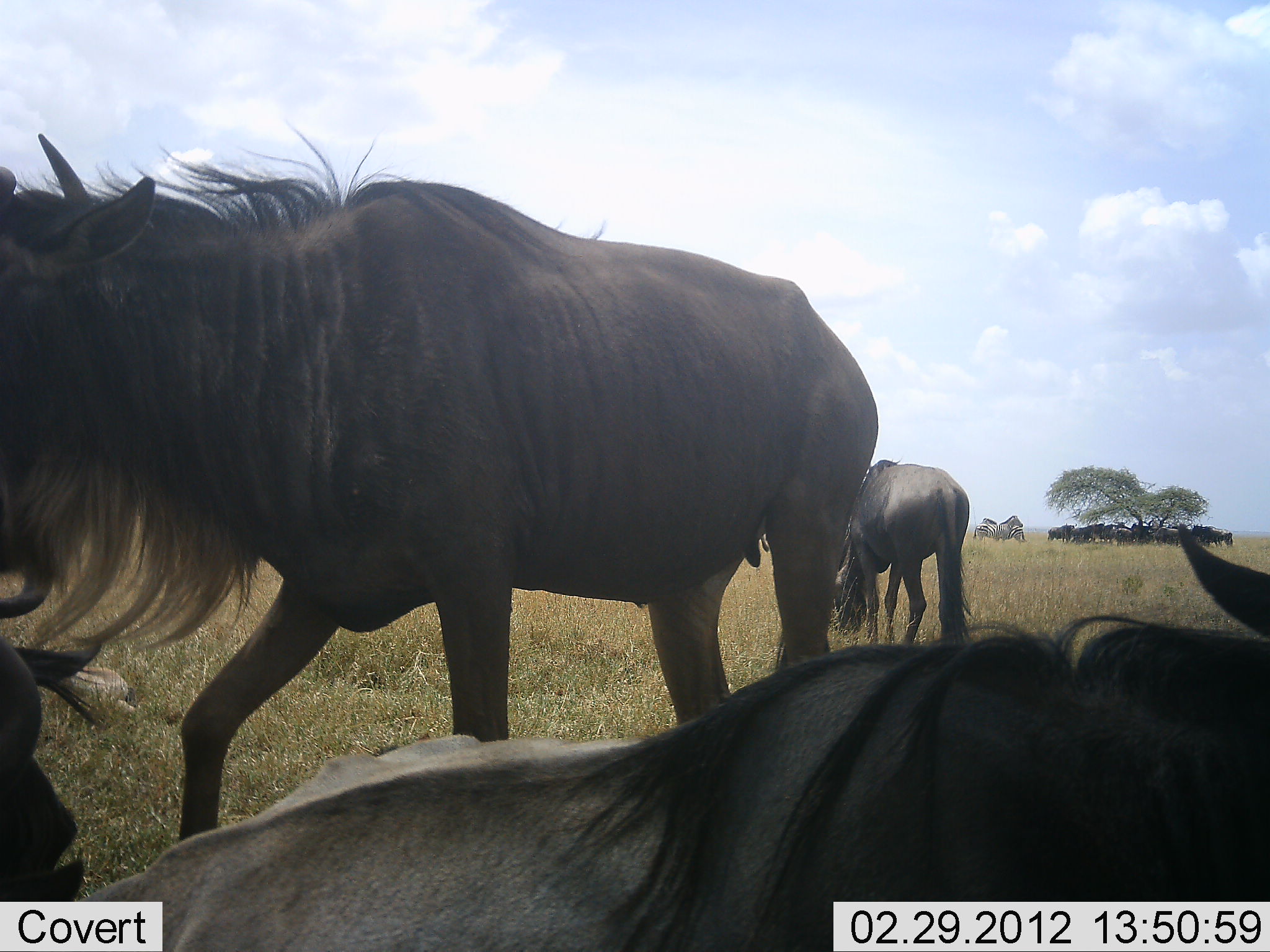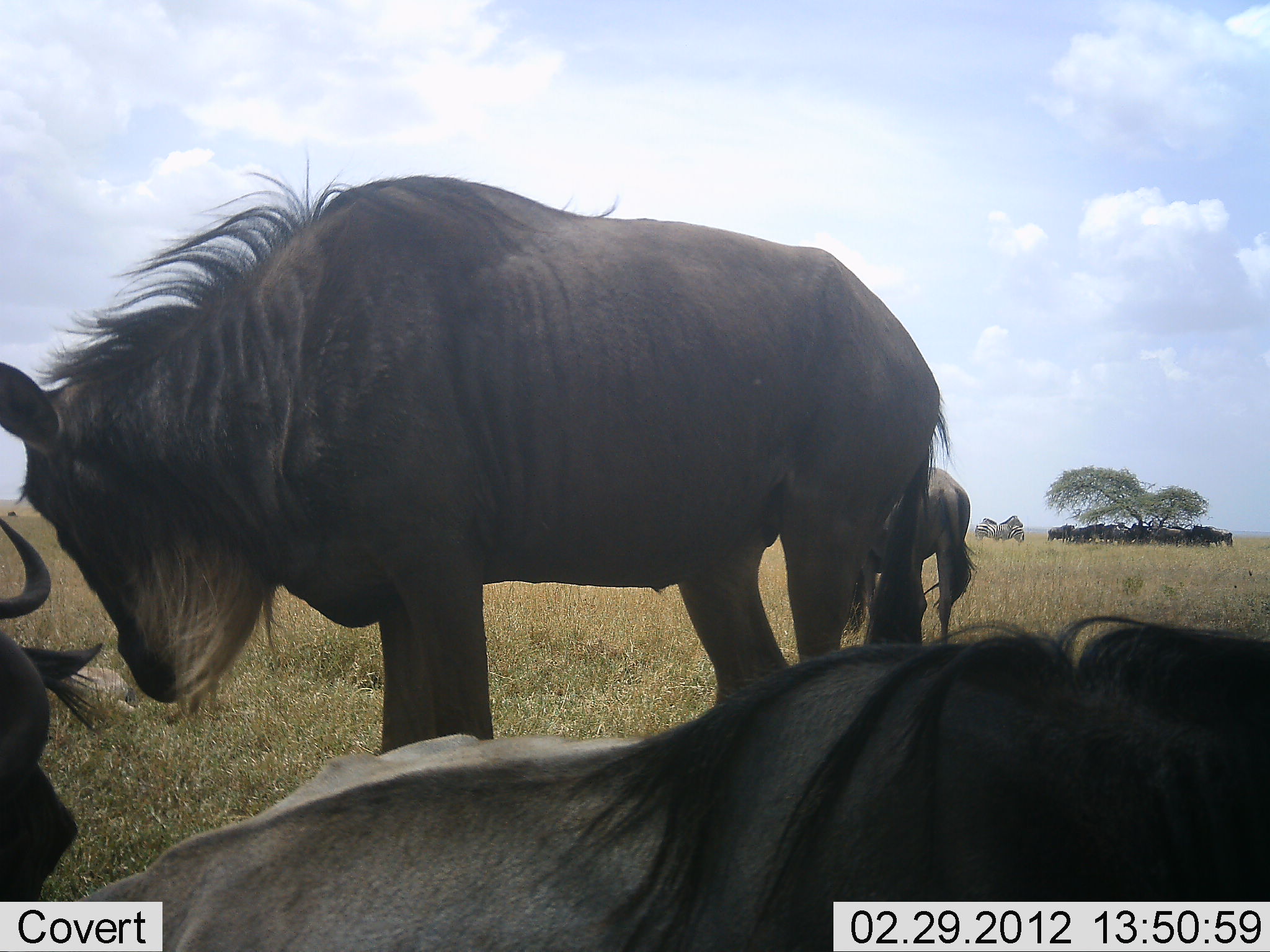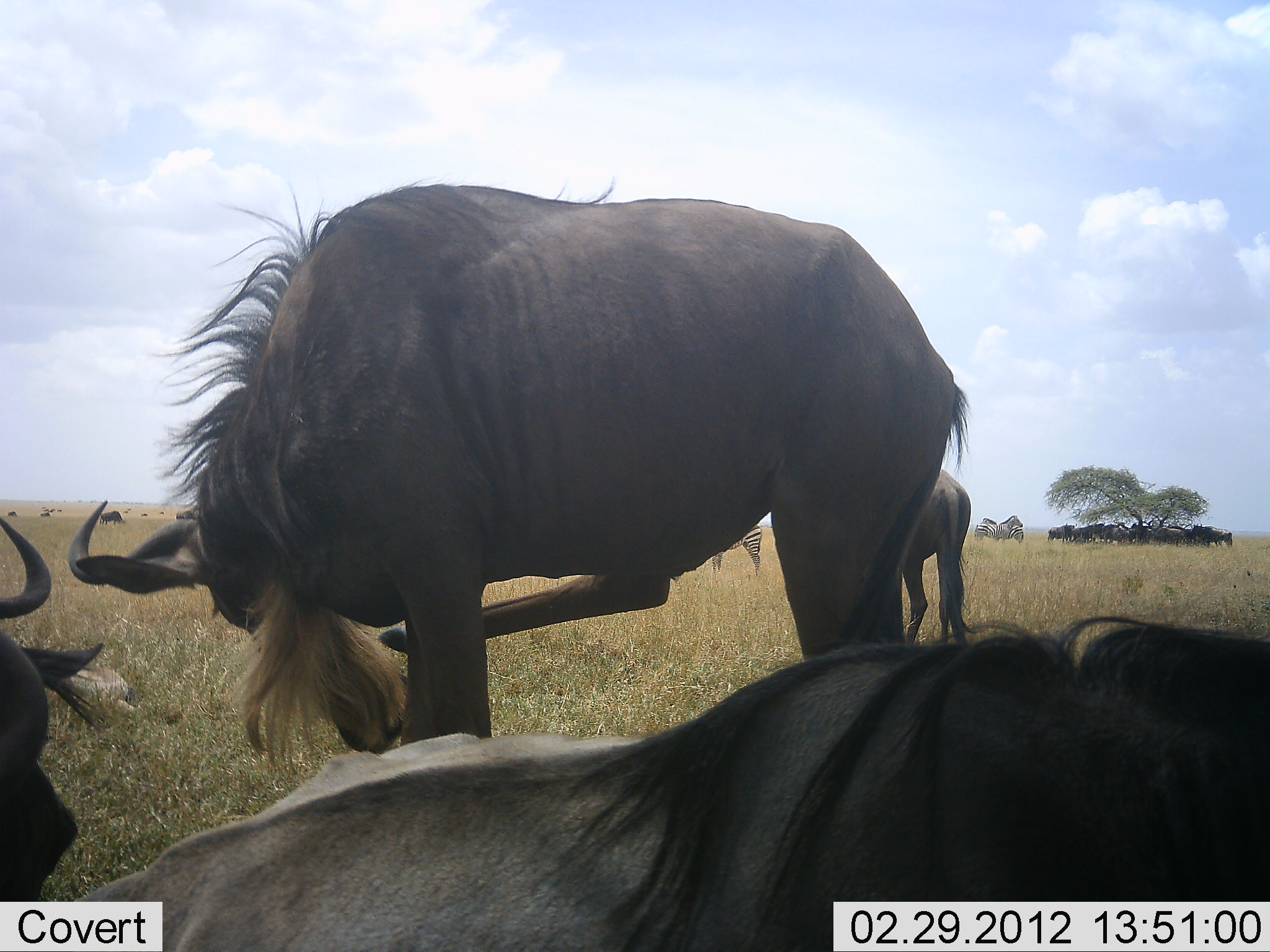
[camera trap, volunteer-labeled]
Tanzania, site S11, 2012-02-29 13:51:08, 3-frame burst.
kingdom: Animalia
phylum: Chordata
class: Mammalia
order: Artiodactyla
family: Bovidae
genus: Connochaetes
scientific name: Connochaetes taurinus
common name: blue wildebeest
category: wildebeest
Wildebeest (blue wildebeest) (Connochaetes taurinus), count 11-50. Behavior (volunteer vote fractions): standing 78%, resting 81%, moving 26%, interacting 0%. Young present (vote fraction): 0%. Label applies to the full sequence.